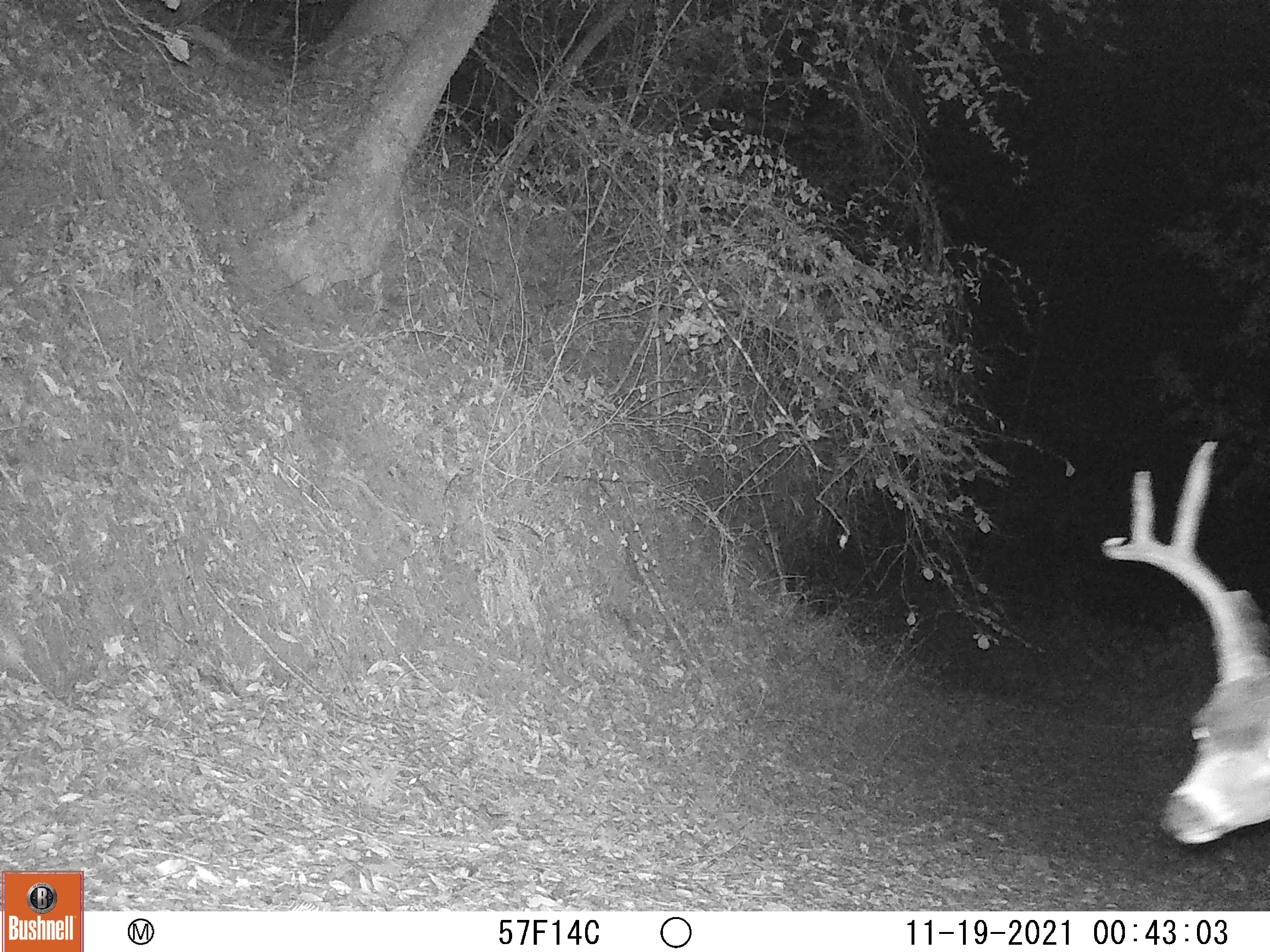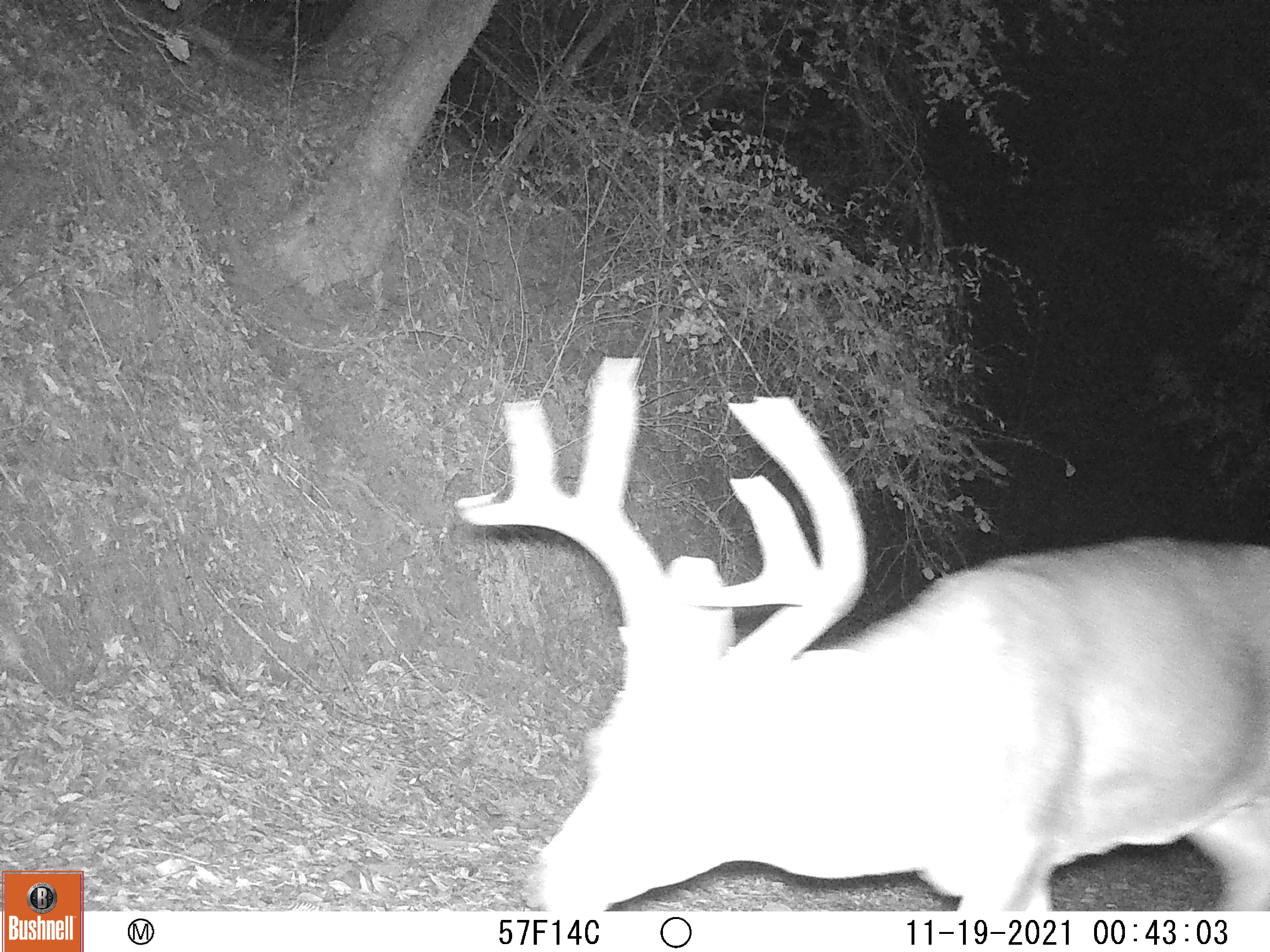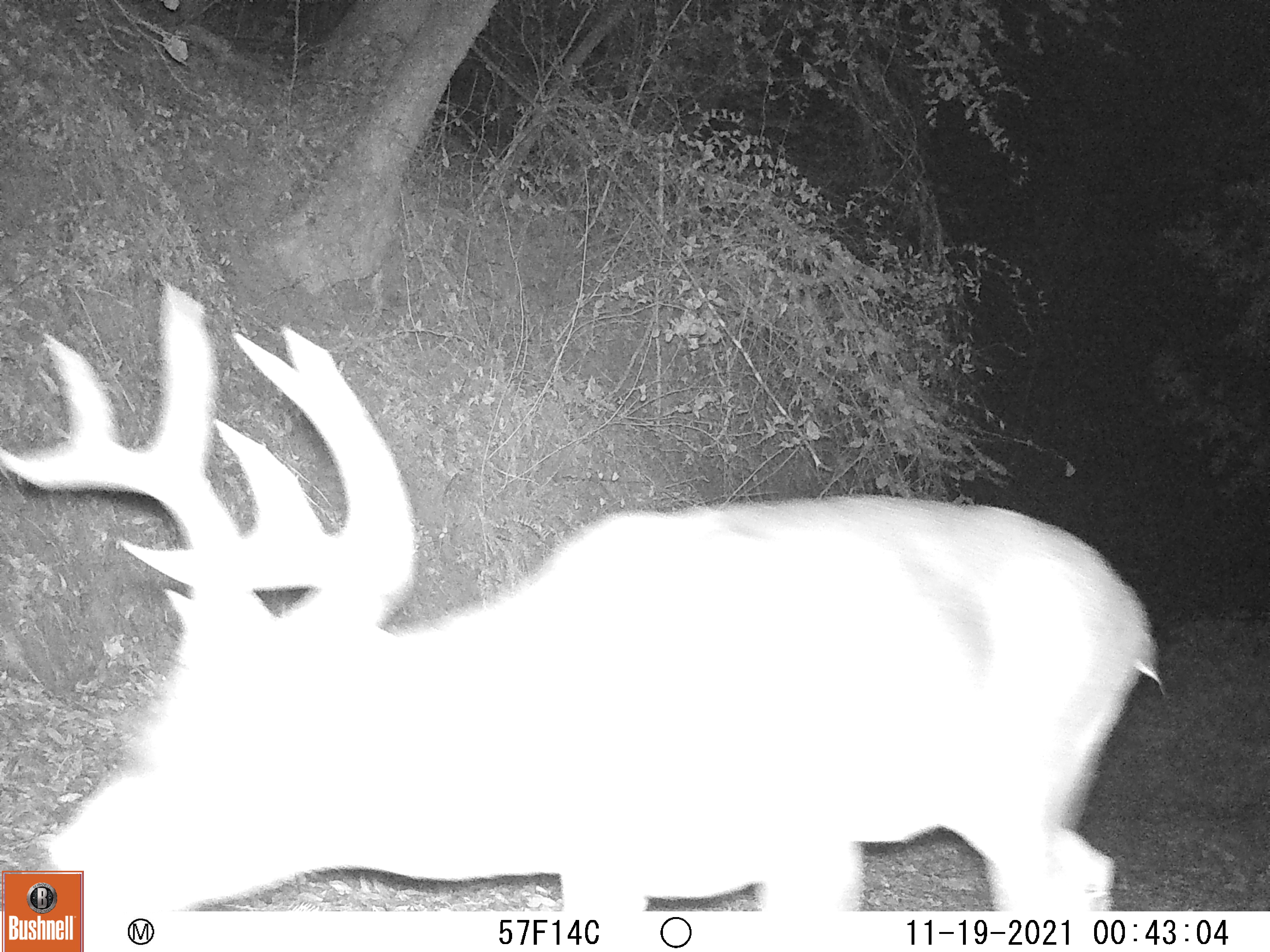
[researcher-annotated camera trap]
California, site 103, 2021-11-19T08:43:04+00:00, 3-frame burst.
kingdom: Animalia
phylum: Chordata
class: Mammalia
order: Artiodactyla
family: Cervidae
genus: Odocoileus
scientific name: Odocoileus hemionus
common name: mule deer